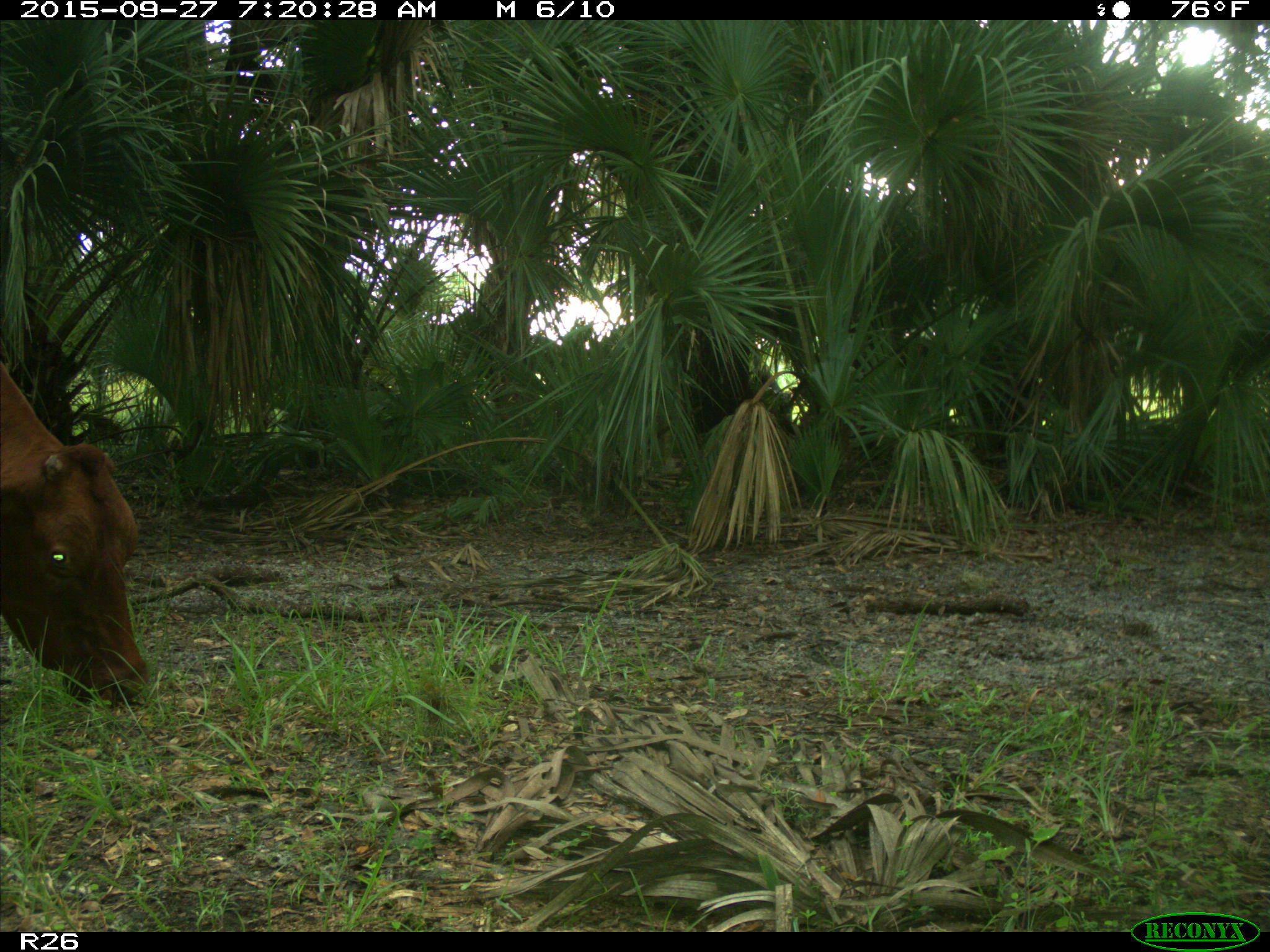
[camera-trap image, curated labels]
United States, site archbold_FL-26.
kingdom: Animalia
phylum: Chordata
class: Mammalia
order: Artiodactyla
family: Bovidae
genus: Bos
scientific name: Bos taurus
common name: domestic cow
Bos taurus (domestic cow).